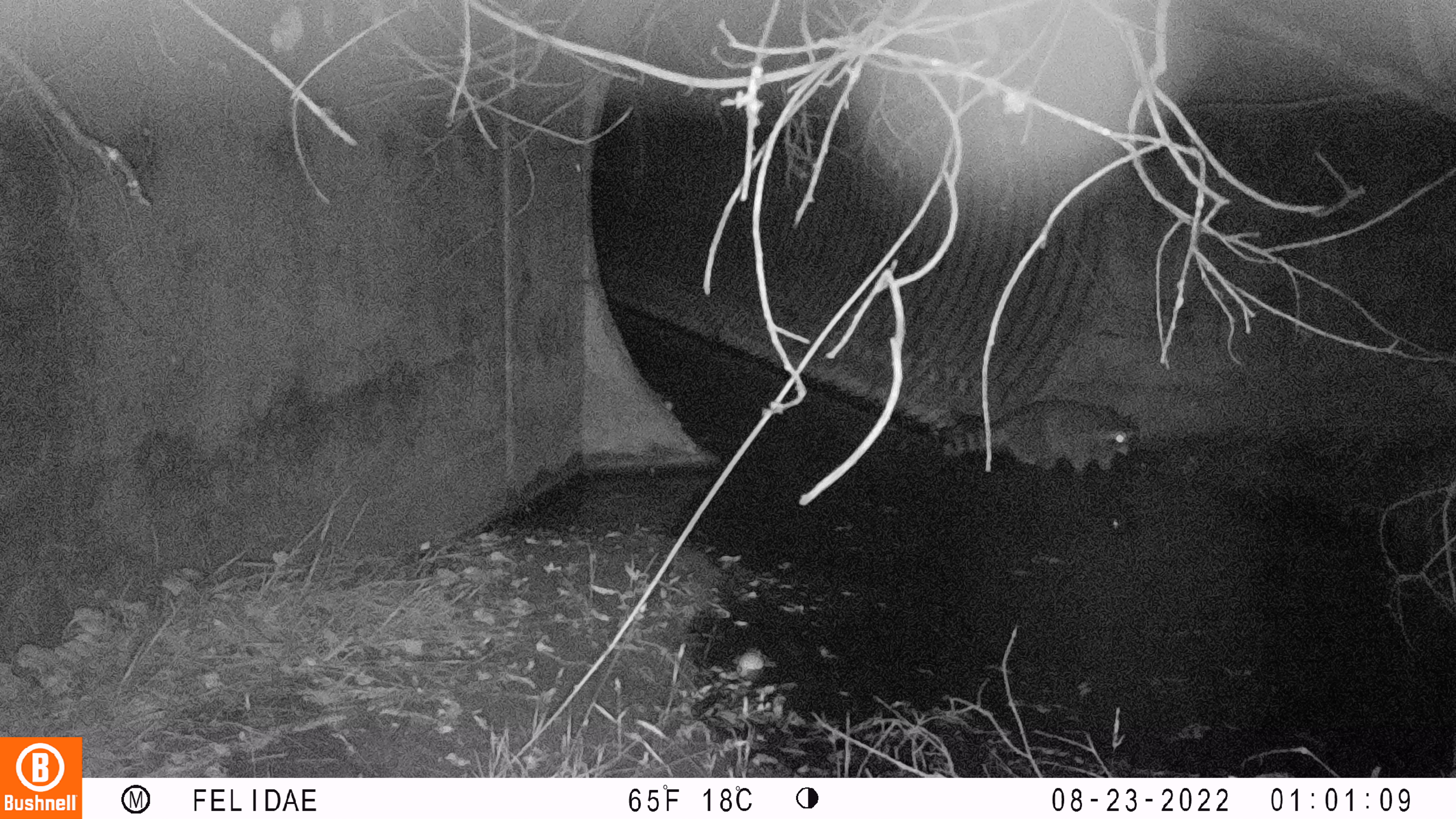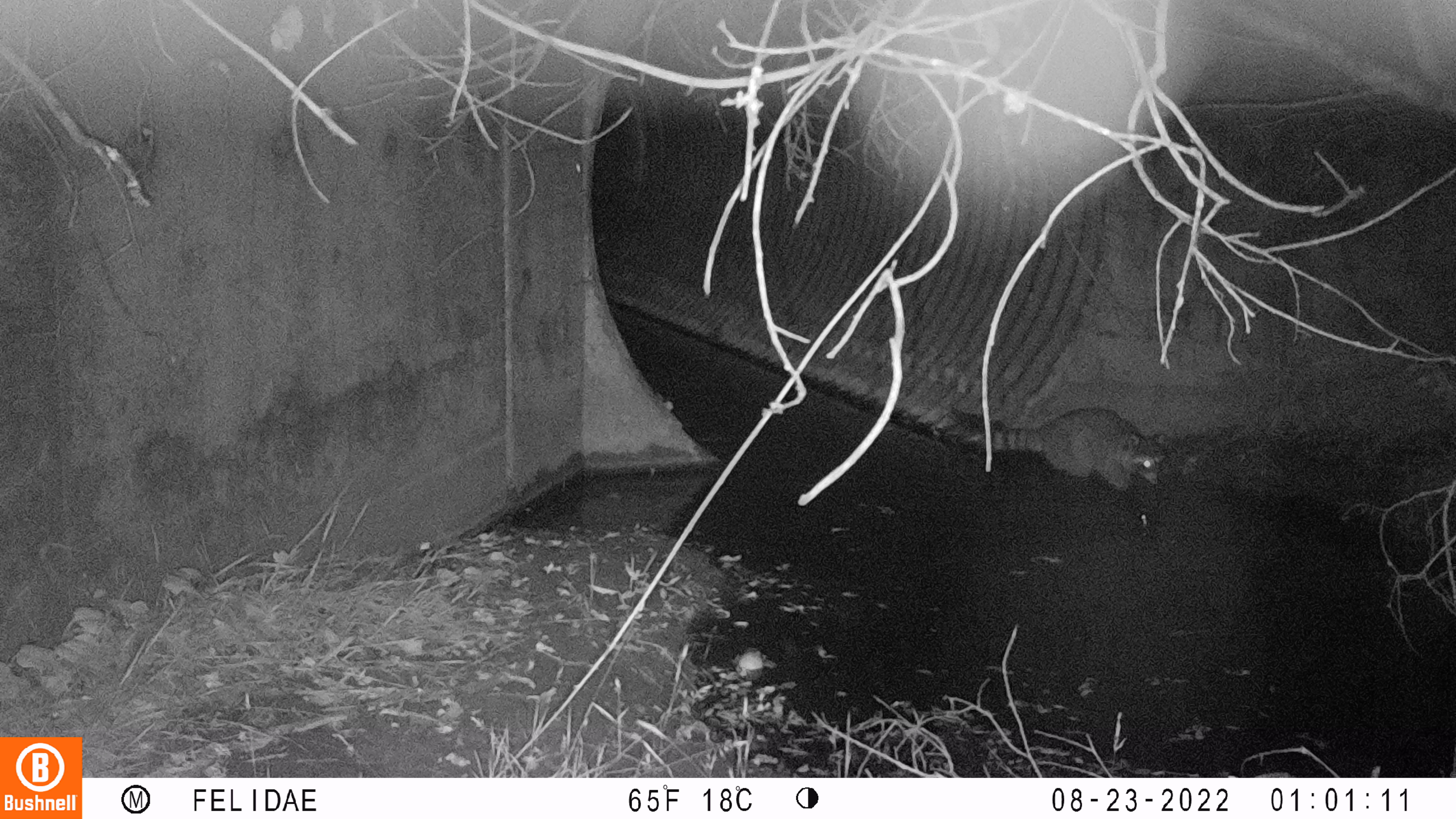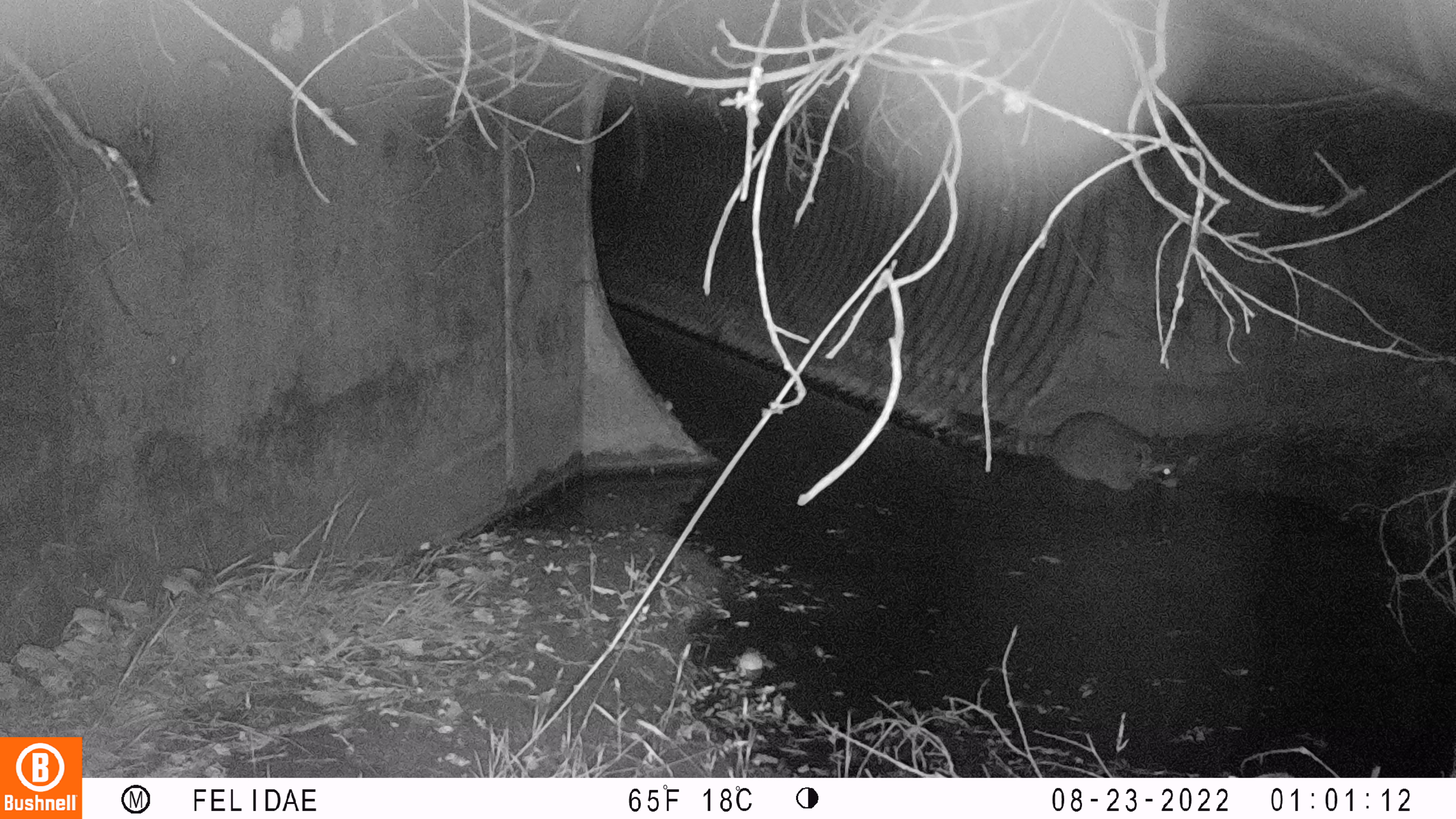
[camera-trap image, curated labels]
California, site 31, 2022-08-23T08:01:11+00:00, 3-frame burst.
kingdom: Animalia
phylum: Chordata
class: Mammalia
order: Carnivora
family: Procyonidae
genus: Procyon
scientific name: Procyon lotor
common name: raccoon